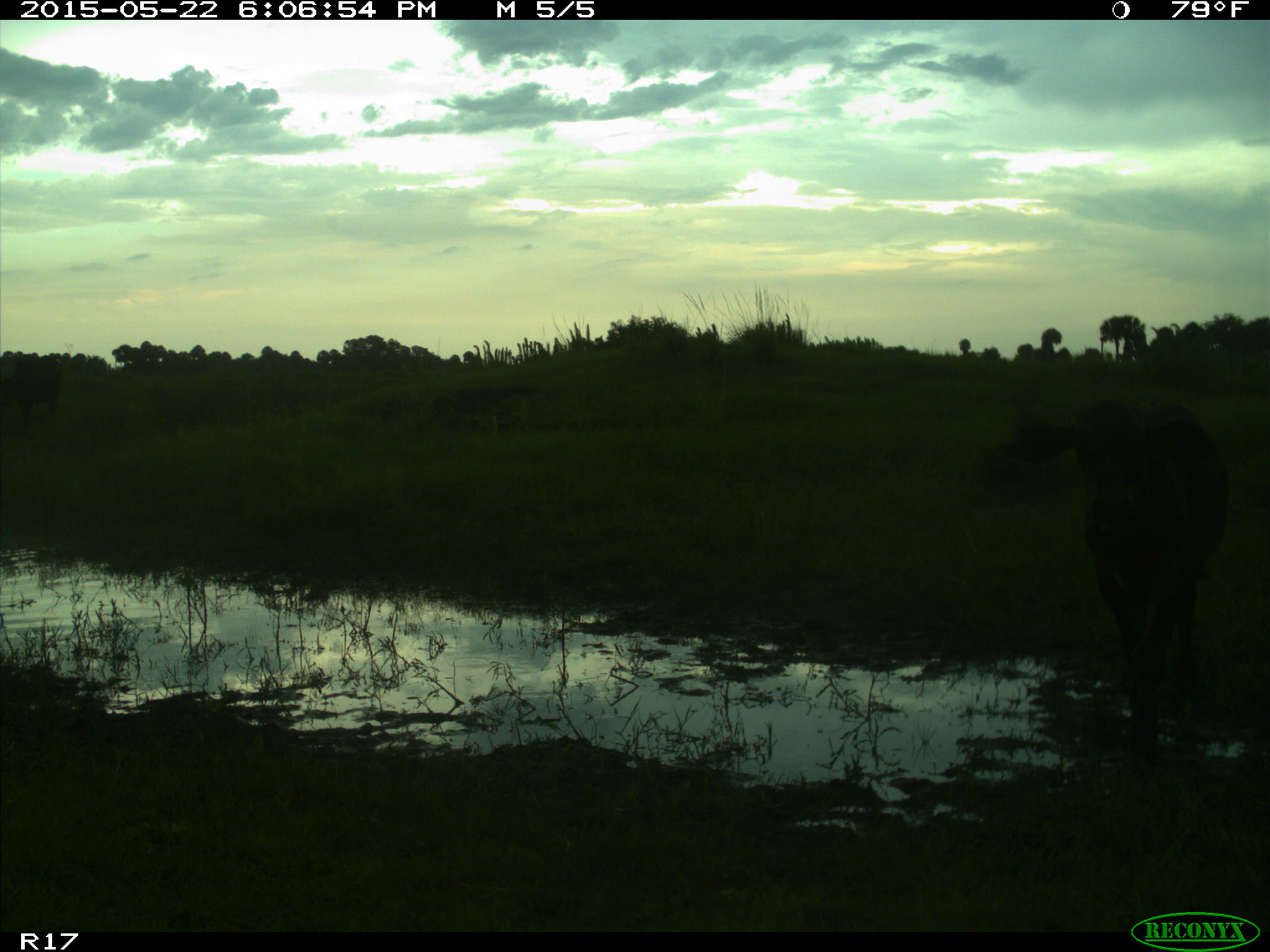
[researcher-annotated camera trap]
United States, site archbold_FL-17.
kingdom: Animalia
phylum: Chordata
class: Mammalia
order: Artiodactyla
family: Bovidae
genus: Bos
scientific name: Bos taurus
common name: domestic cow